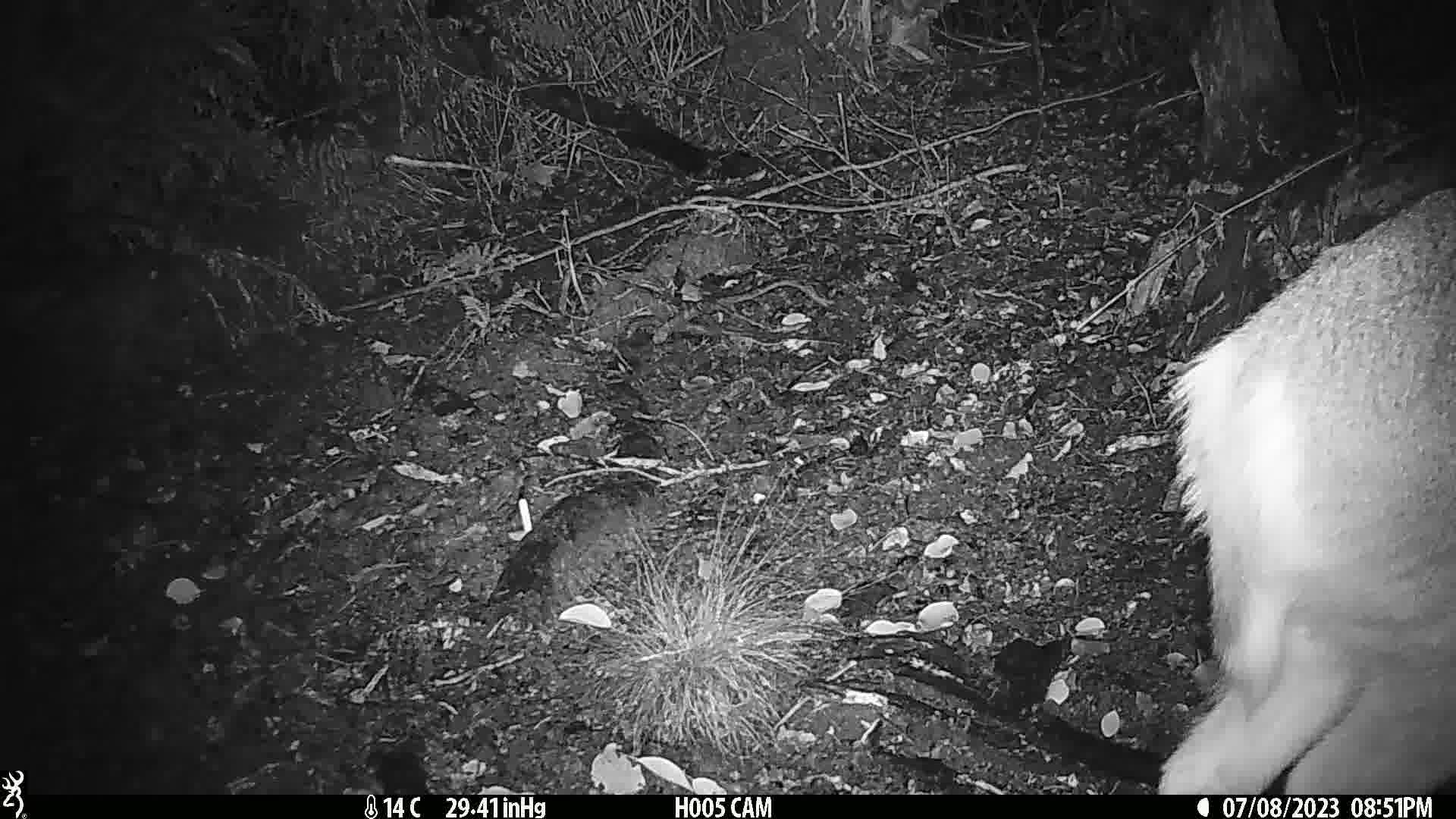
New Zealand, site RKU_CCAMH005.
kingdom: Animalia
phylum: Chordata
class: Mammalia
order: Artiodactyla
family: Cervidae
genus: Odocoileus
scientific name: Odocoileus virginianus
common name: white-tailed deer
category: white tailed deer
White tailed deer (white-tailed deer) (Odocoileus virginianus).